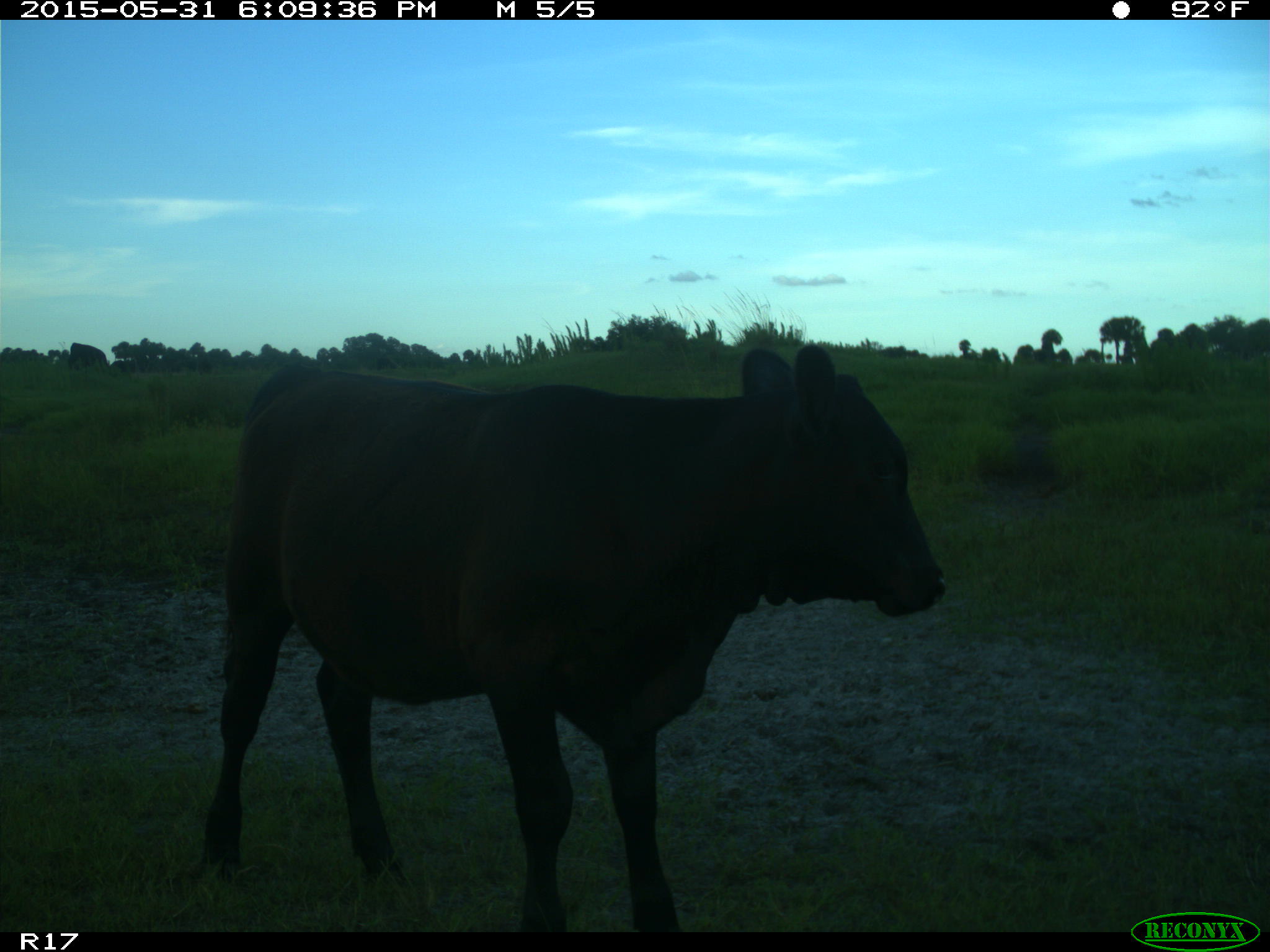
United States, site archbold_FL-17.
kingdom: Animalia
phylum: Chordata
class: Mammalia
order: Artiodactyla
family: Bovidae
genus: Bos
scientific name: Bos taurus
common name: domestic cow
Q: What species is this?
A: Bos taurus (domestic cow).